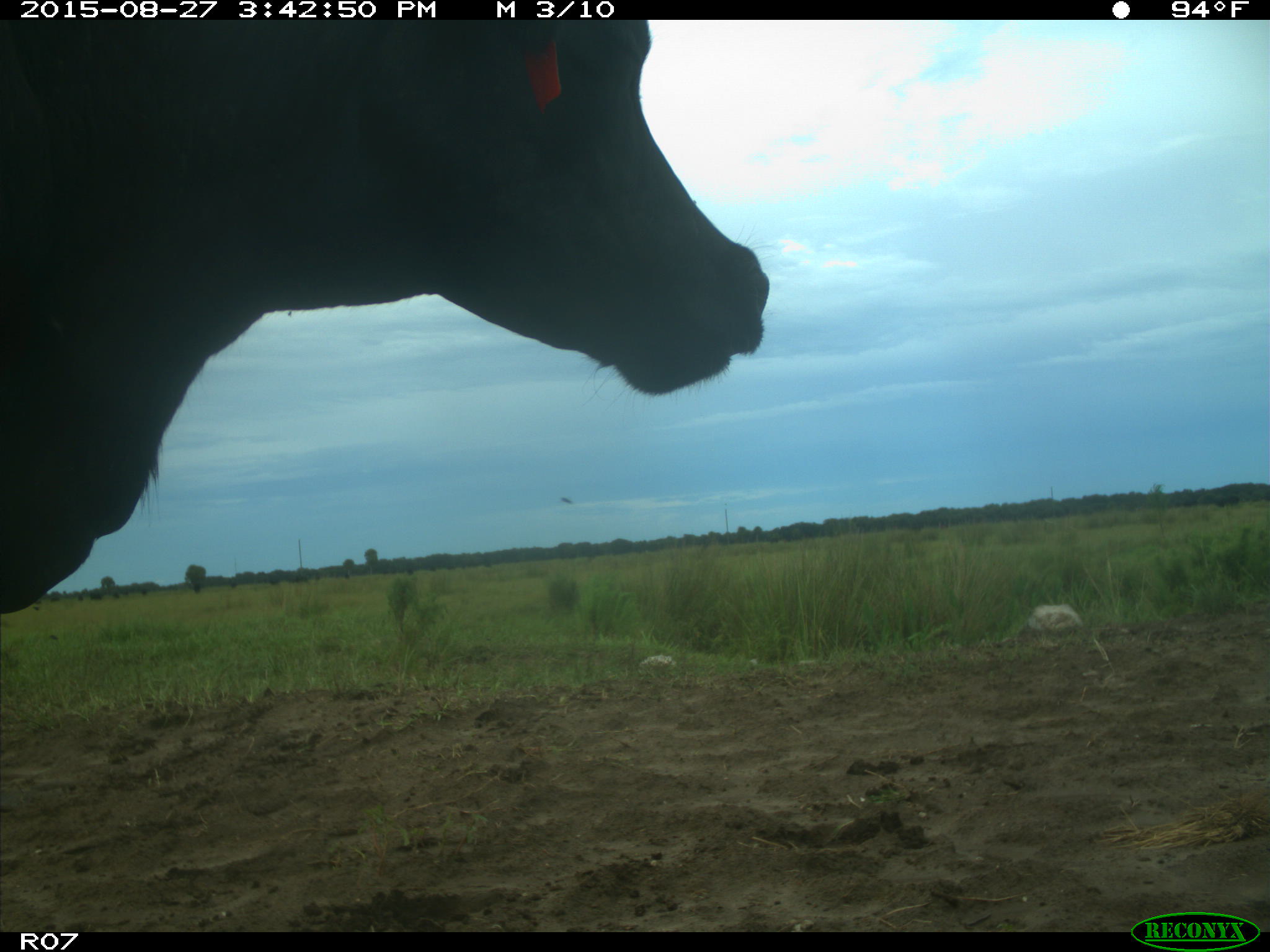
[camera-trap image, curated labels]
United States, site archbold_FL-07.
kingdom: Animalia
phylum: Chordata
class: Mammalia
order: Artiodactyla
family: Bovidae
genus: Bos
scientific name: Bos taurus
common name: domestic cow